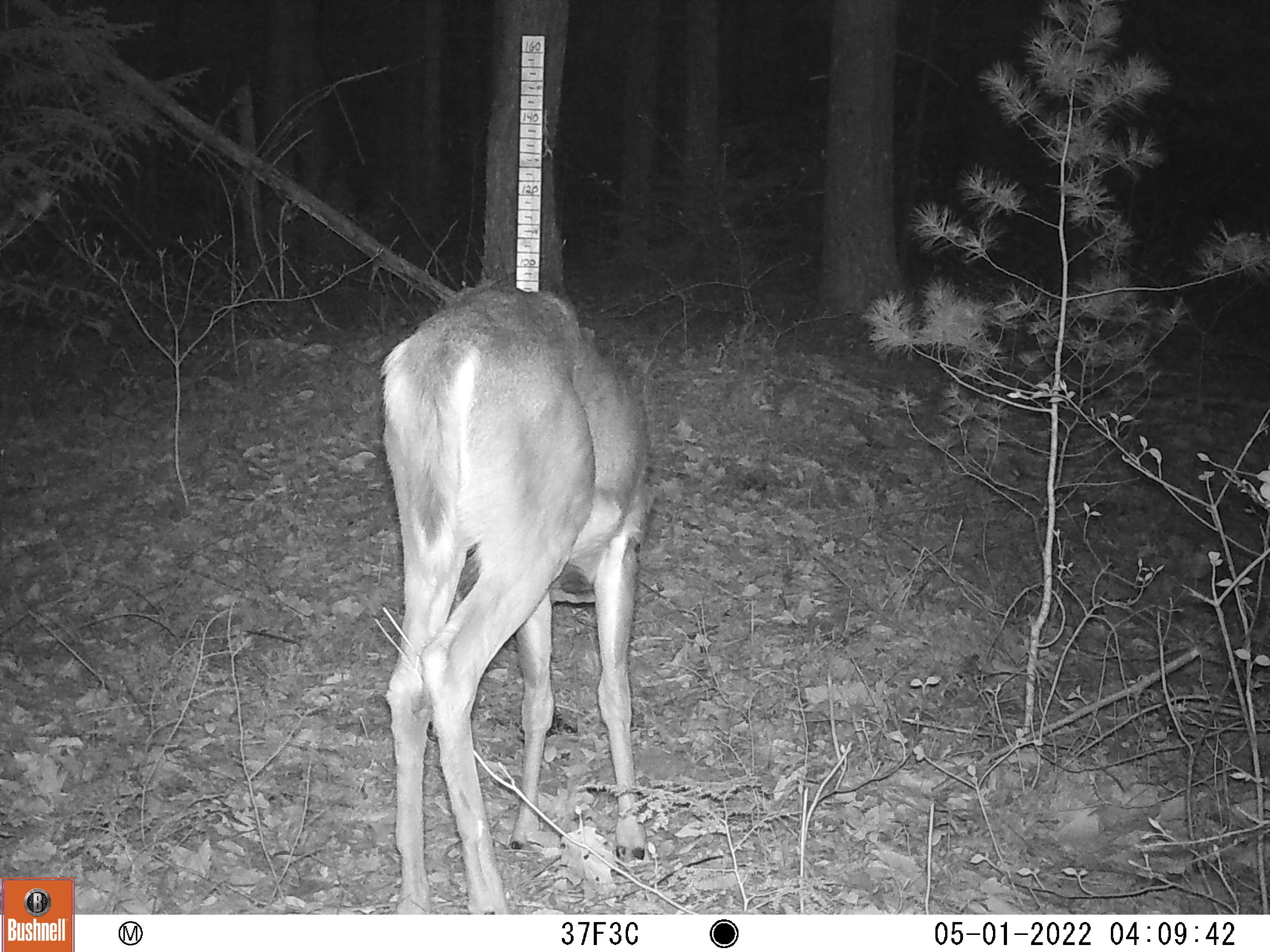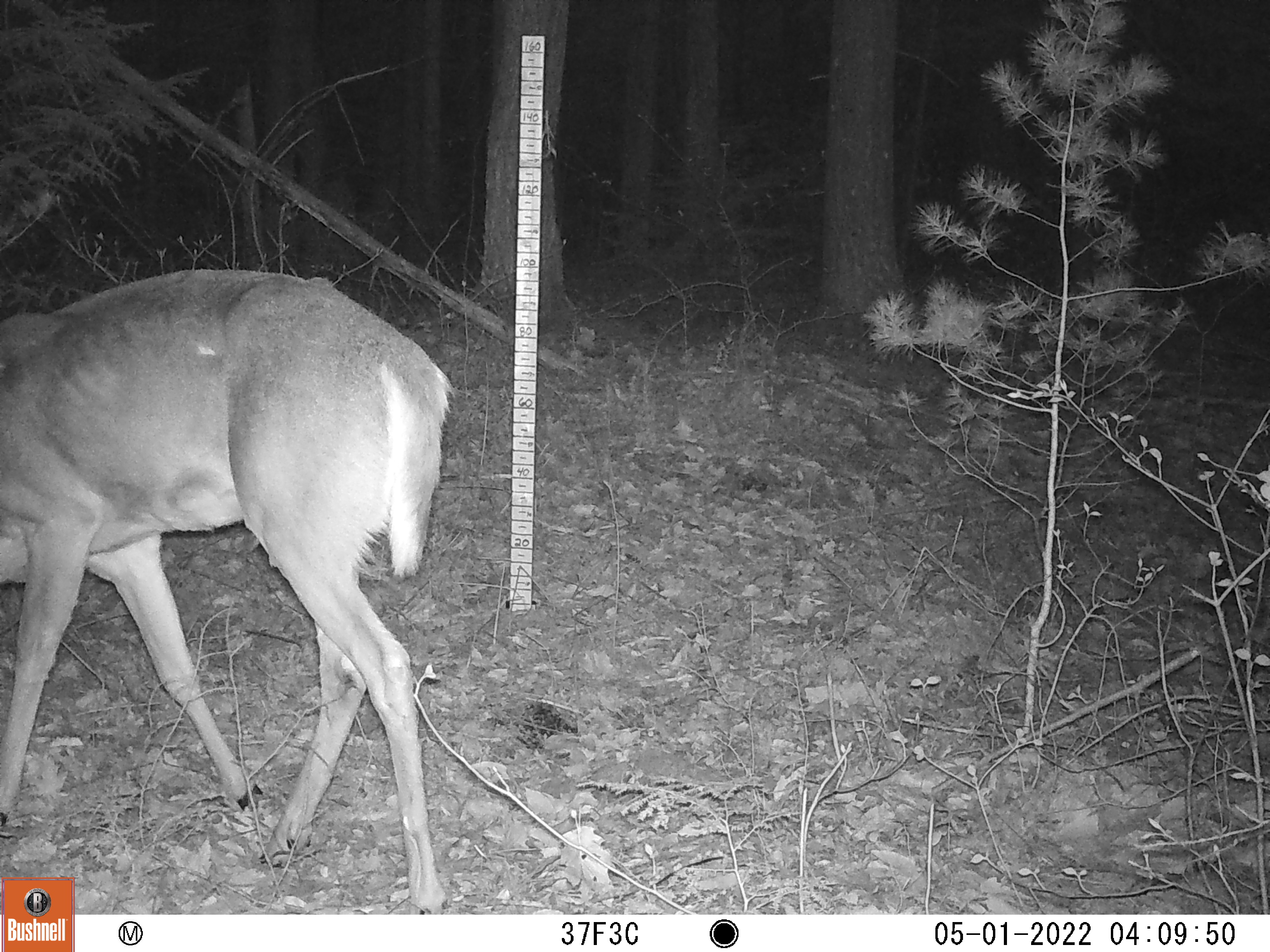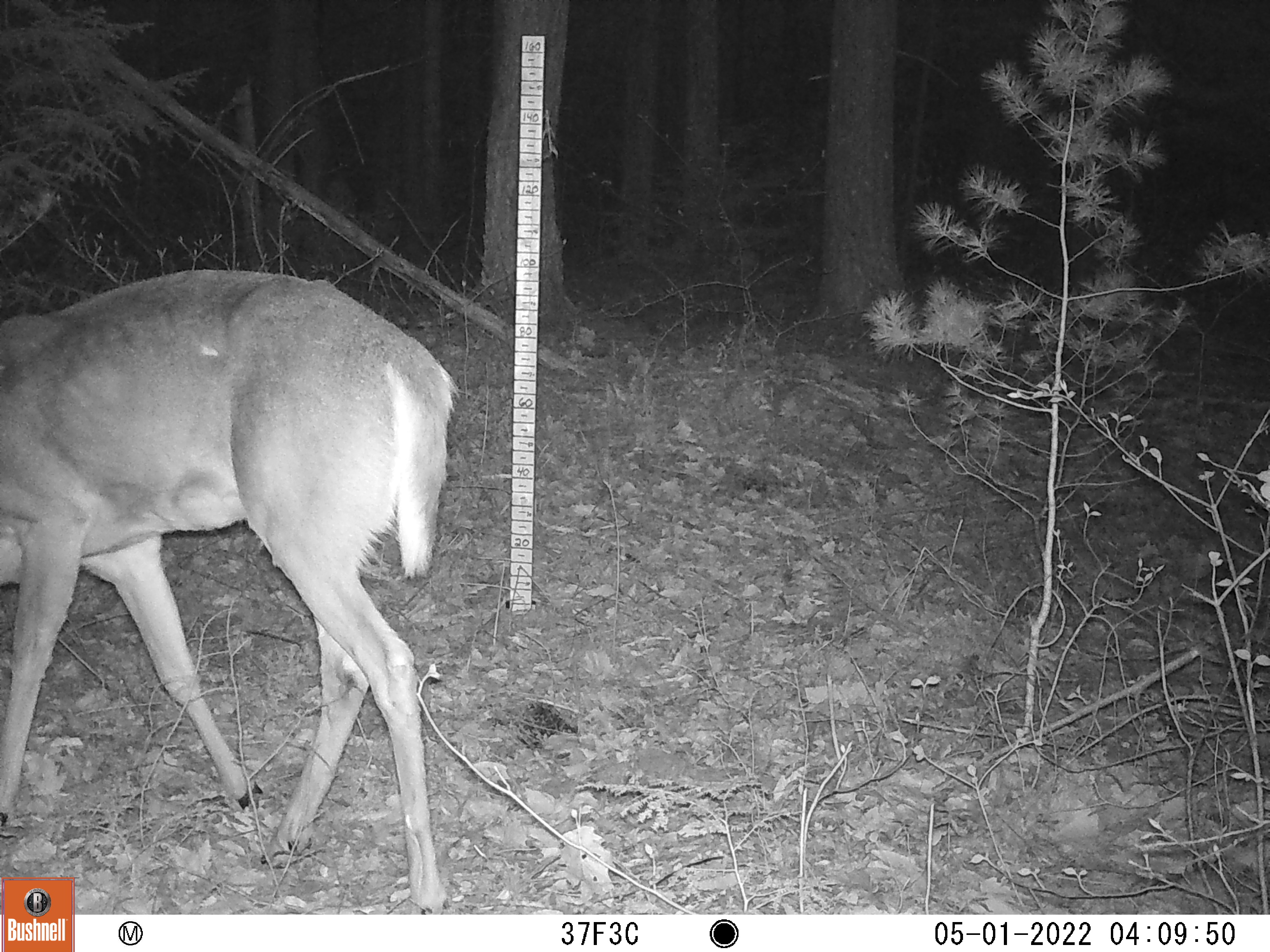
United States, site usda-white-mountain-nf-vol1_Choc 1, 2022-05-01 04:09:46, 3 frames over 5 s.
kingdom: Animalia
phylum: Chordata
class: Mammalia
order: Artiodactyla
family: Cervidae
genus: Odocoileus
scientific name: Odocoileus virginianus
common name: white-tailed deer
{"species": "white-tailed deer (Odocoileus virginianus)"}